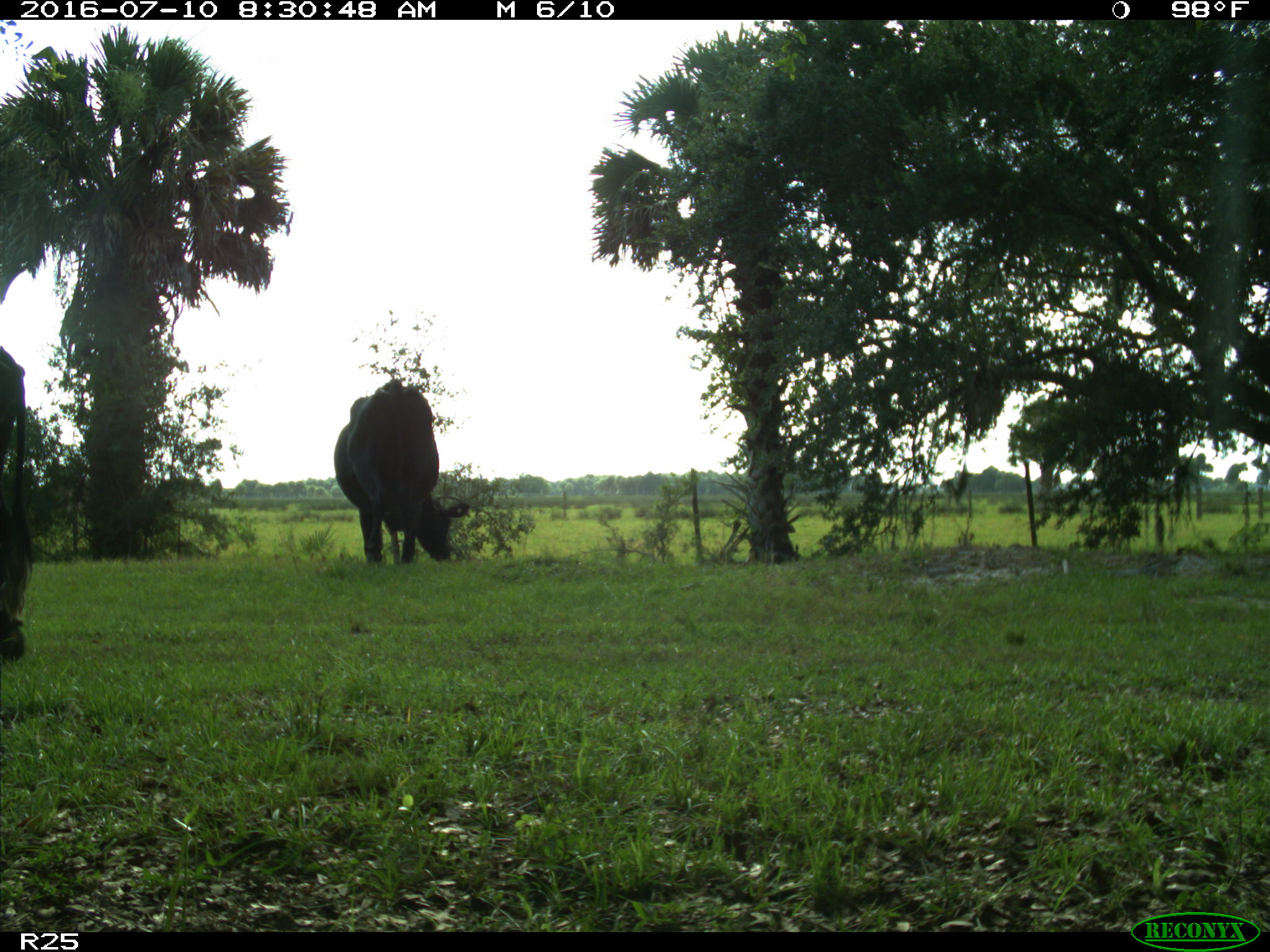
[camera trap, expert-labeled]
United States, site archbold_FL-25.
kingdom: Animalia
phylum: Chordata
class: Mammalia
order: Artiodactyla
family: Bovidae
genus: Bos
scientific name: Bos taurus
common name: domestic cow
Bos taurus (domestic cow).